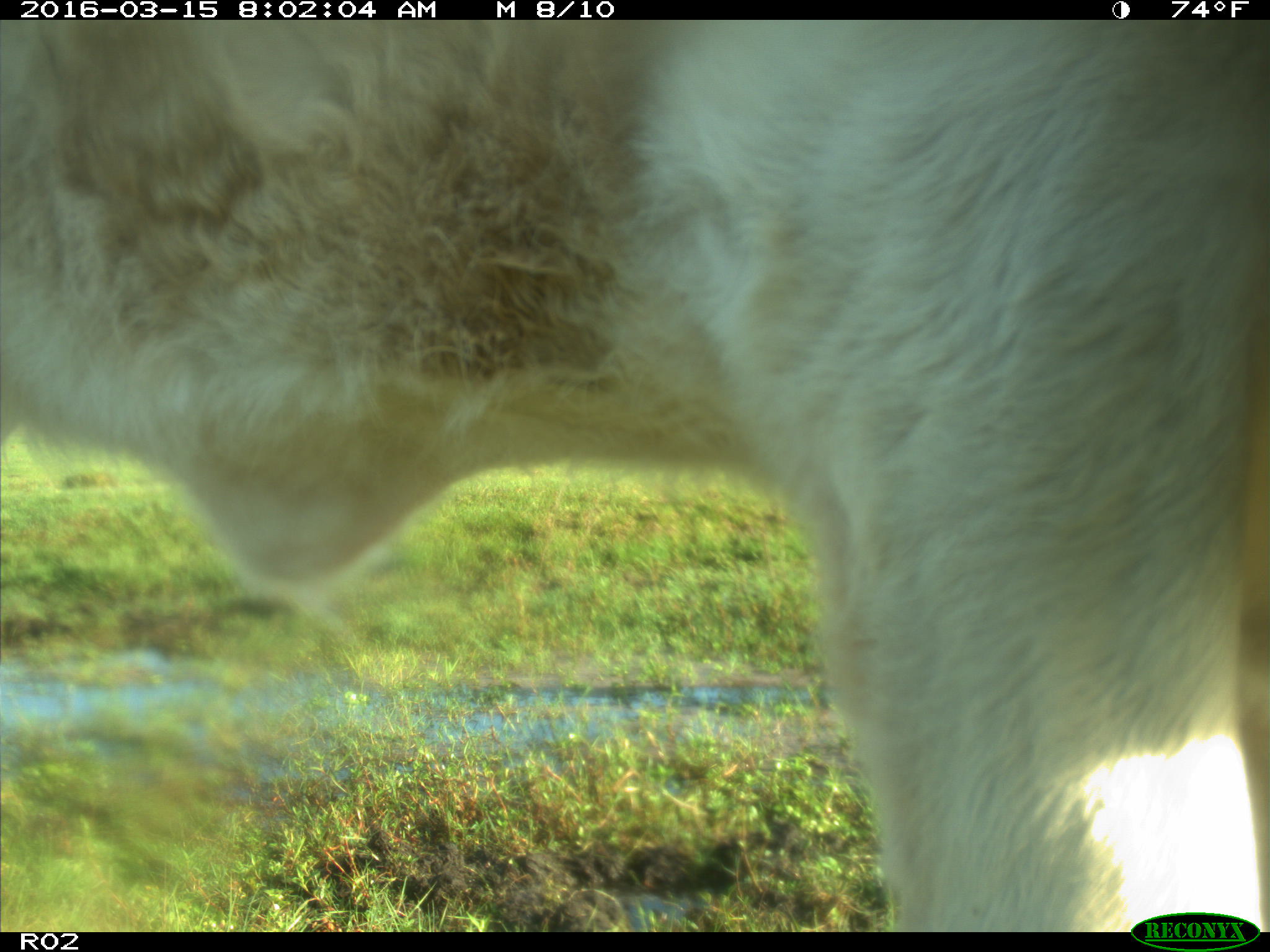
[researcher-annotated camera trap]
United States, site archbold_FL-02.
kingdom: Animalia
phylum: Chordata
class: Mammalia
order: Artiodactyla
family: Bovidae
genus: Bos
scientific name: Bos taurus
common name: domestic cow